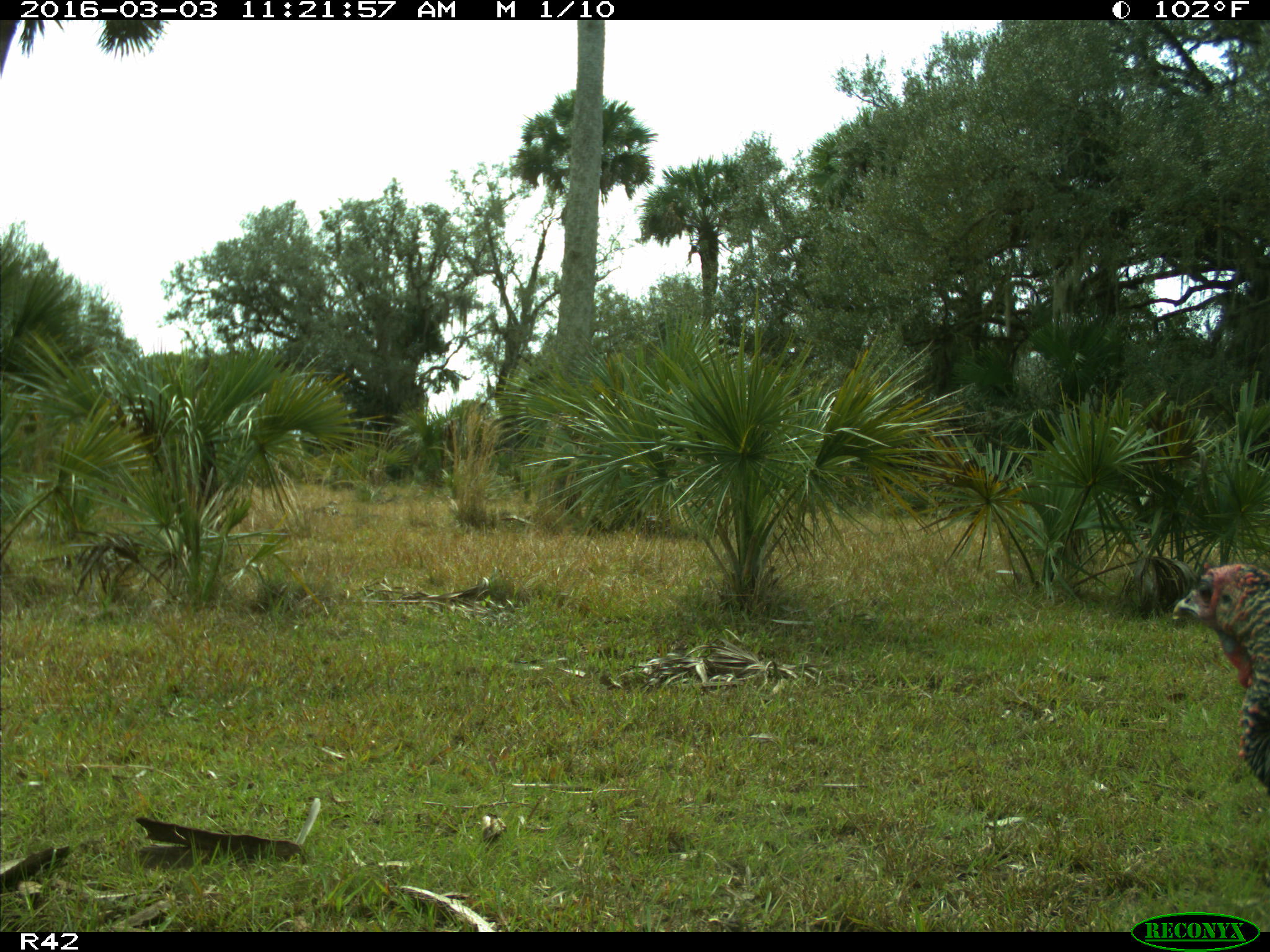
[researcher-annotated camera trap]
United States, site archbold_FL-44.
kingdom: Animalia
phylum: Chordata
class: Aves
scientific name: Aves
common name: birds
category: unidentified bird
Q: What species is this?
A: Unidentified bird (birds) (Aves).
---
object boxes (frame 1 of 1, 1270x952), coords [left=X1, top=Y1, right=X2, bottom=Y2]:
animal: [left=1171, top=564, right=1269, bottom=802]